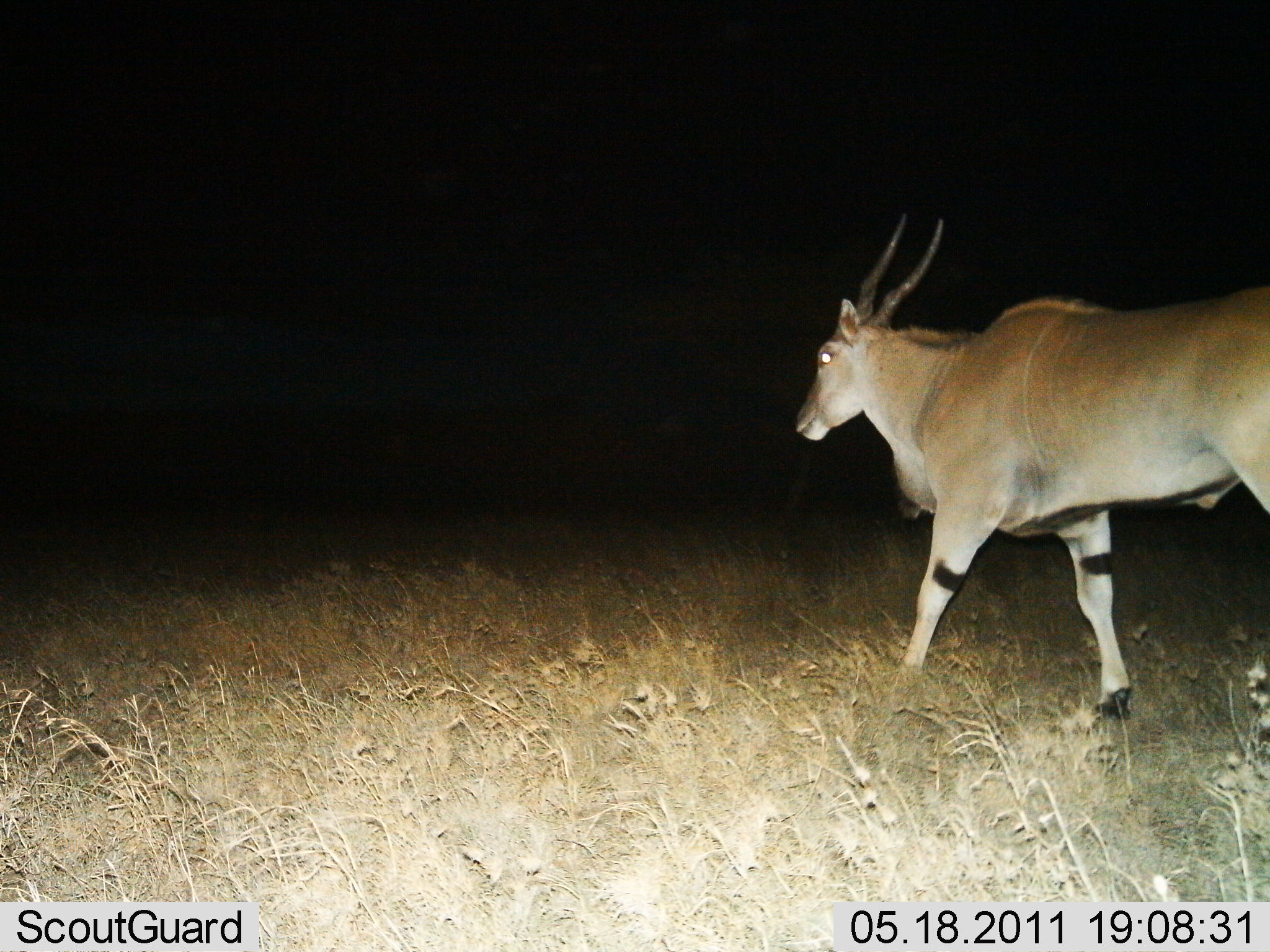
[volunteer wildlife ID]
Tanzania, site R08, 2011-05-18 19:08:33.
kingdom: Animalia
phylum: Chordata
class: Mammalia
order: Artiodactyla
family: Bovidae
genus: Tragelaphus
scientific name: Tragelaphus oryx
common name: eland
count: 1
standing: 27%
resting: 0%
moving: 82%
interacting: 0%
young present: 0%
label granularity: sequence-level